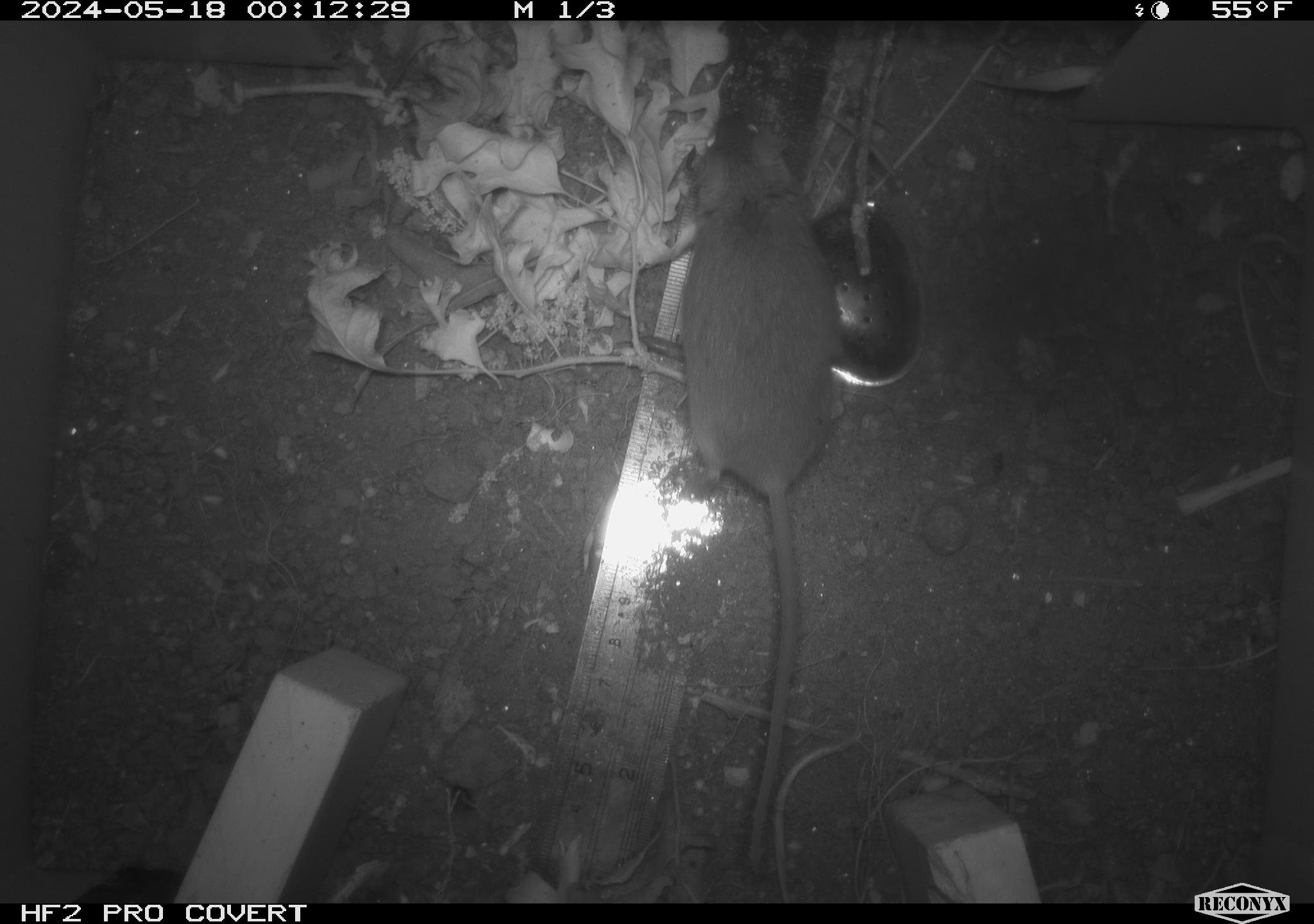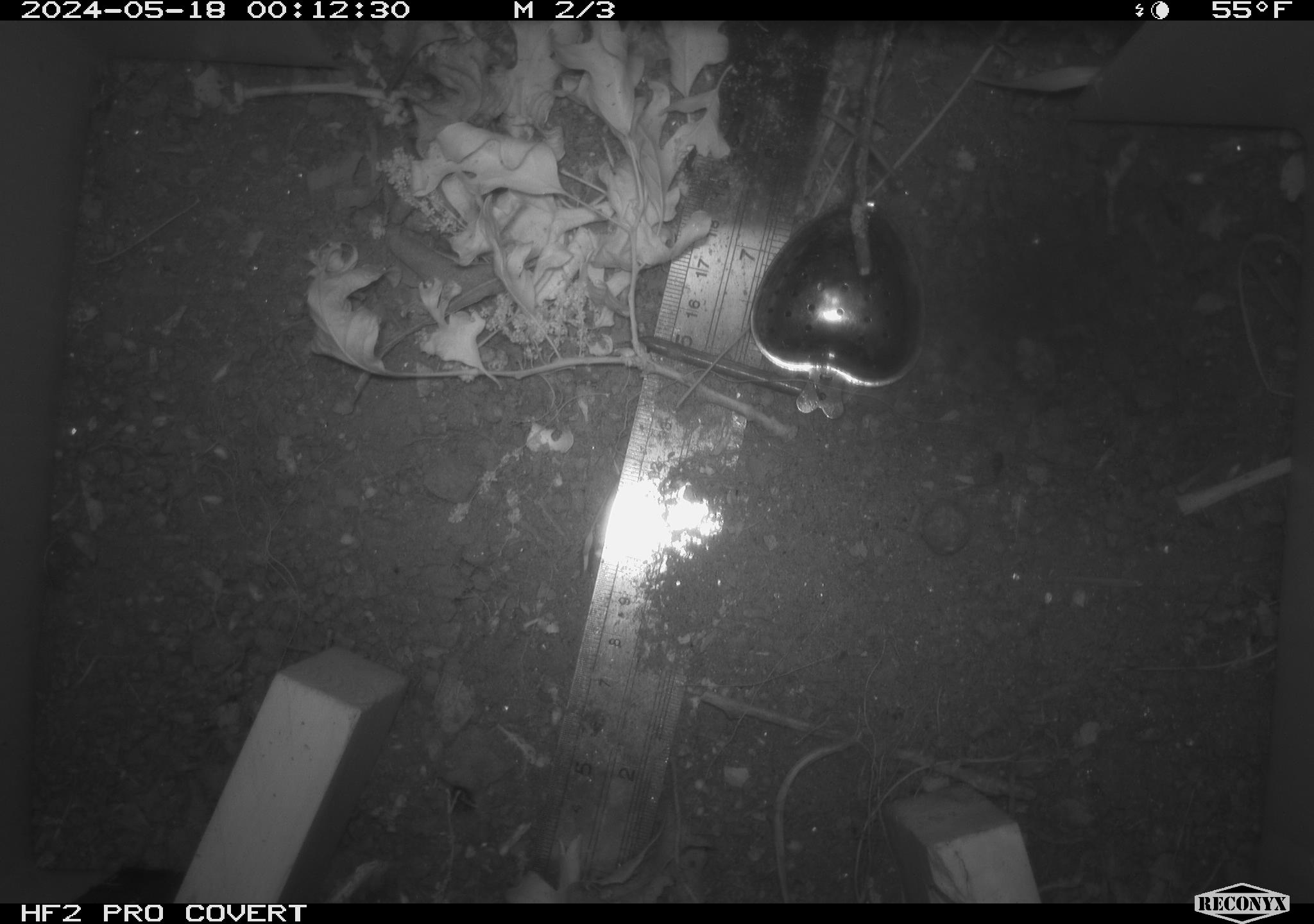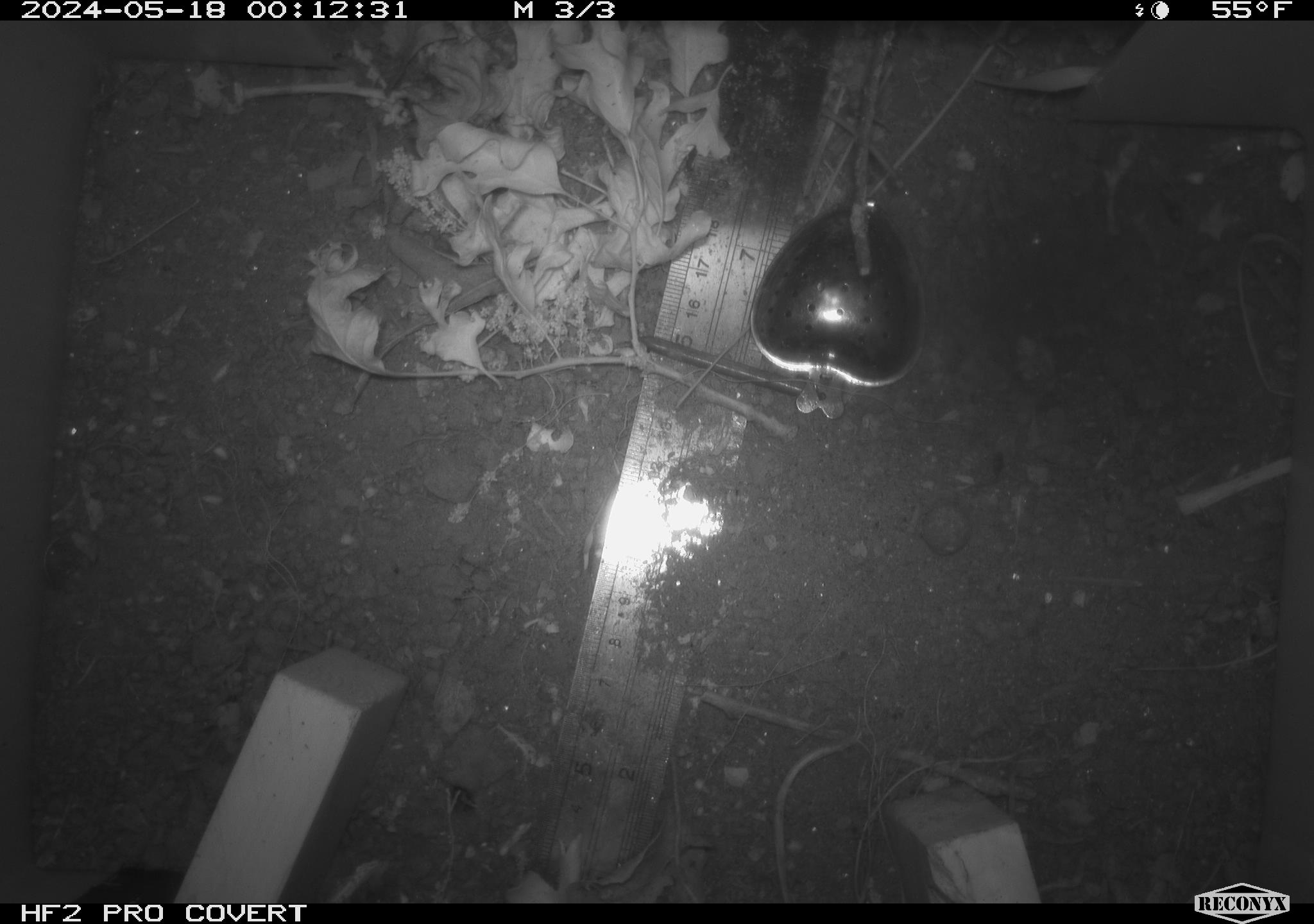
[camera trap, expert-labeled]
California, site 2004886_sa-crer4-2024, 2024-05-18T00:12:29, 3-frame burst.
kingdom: Animalia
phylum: Chordata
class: Mammalia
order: Rodentia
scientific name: Rodentia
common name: mouse species